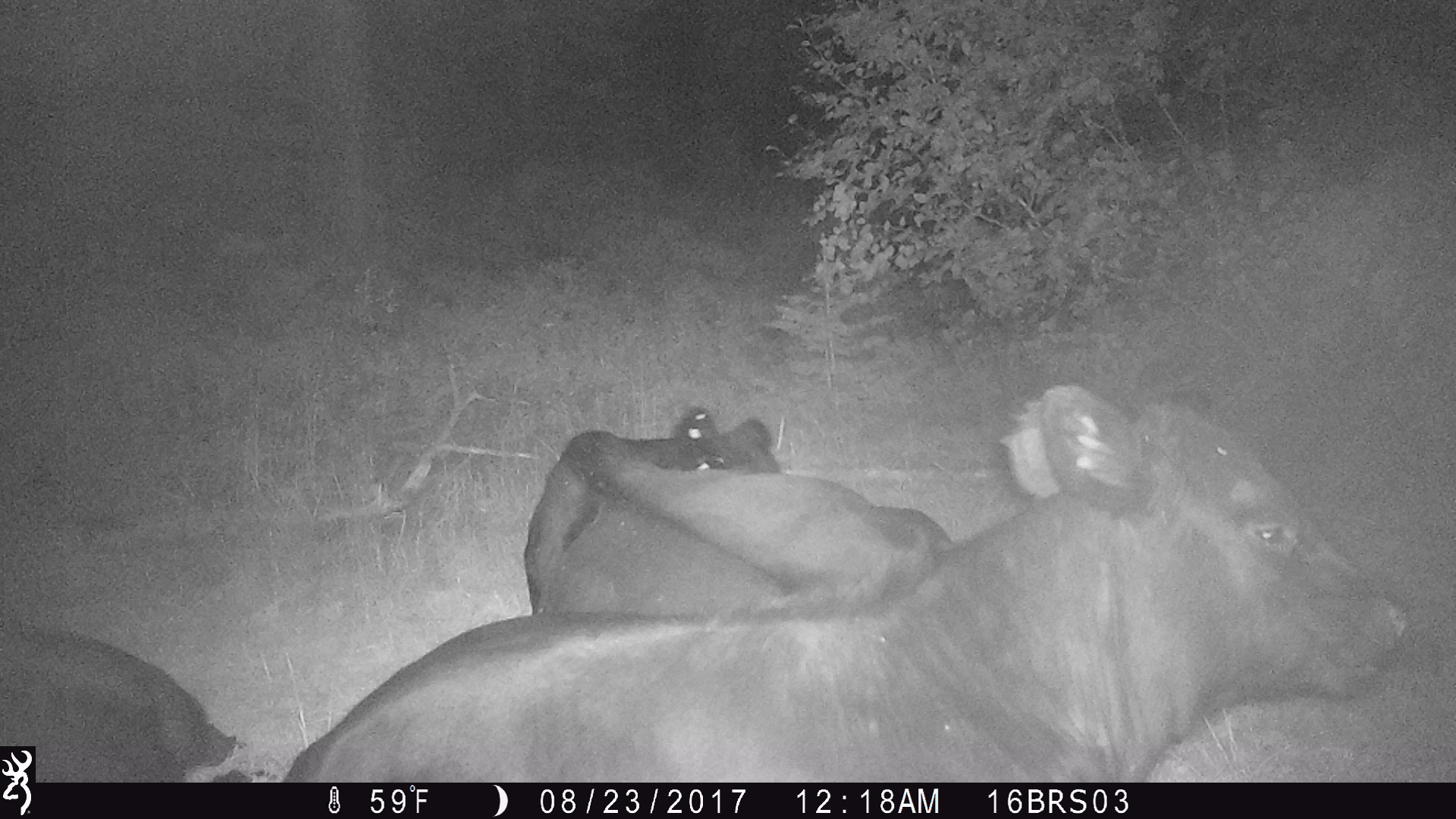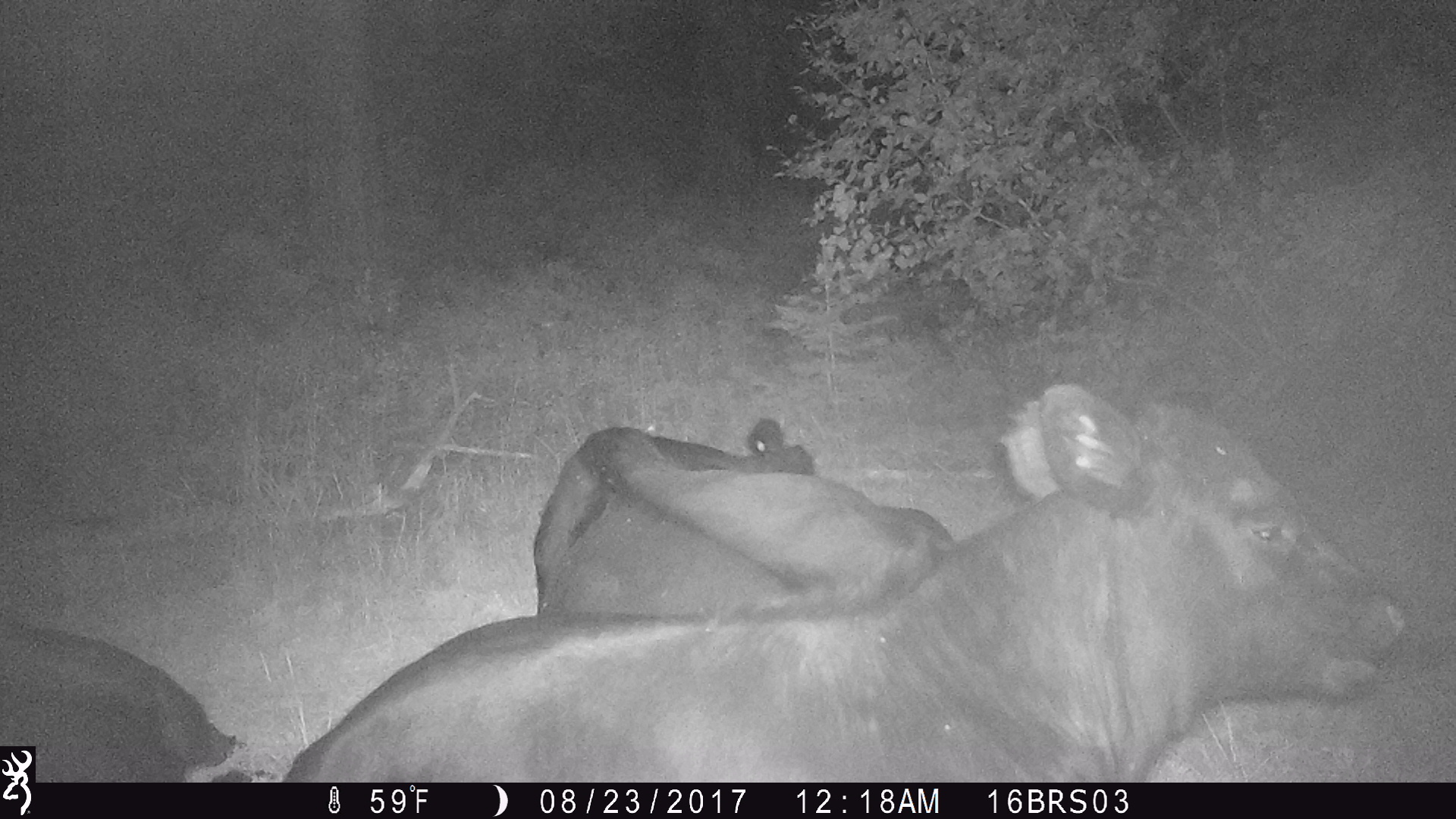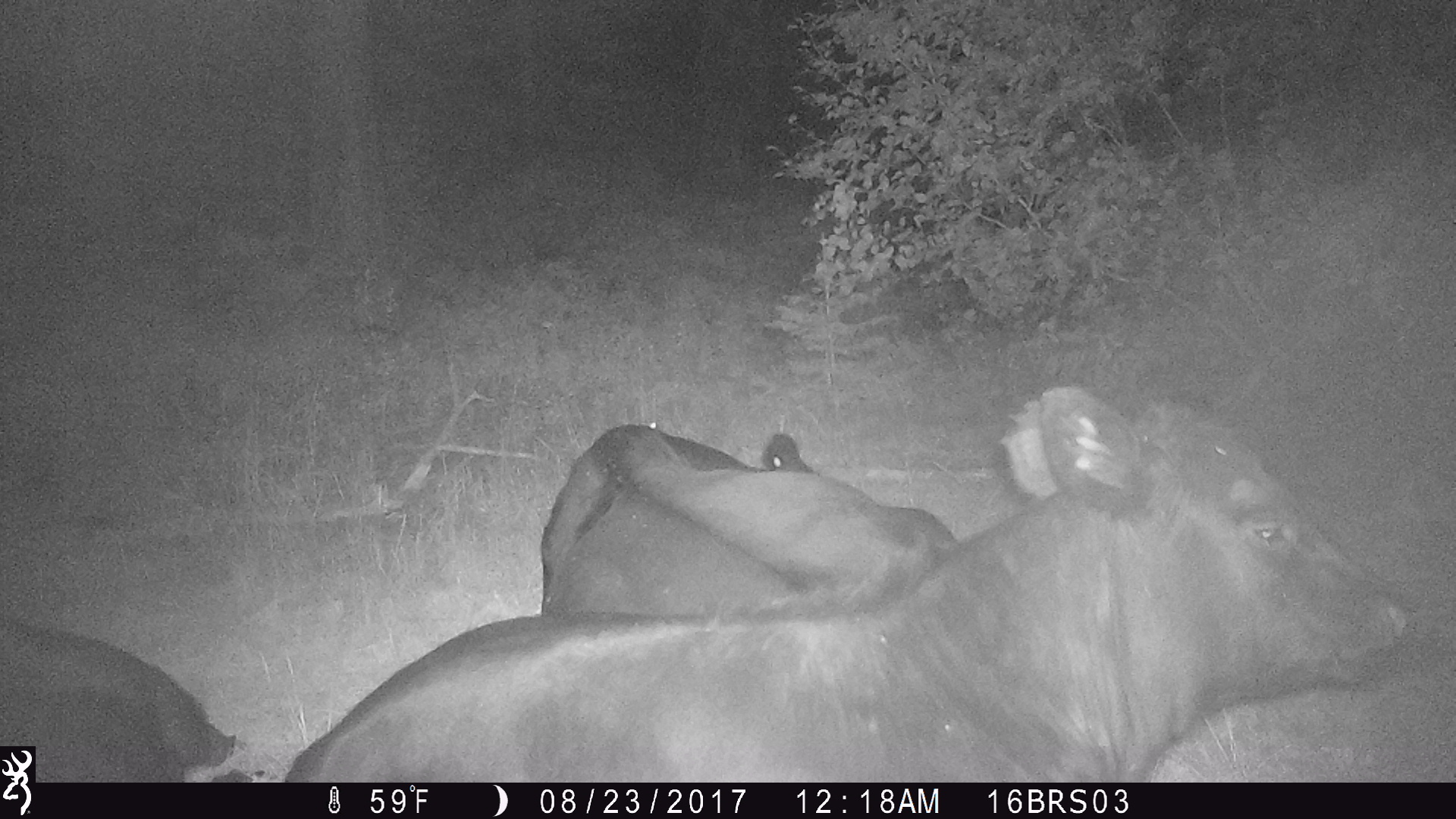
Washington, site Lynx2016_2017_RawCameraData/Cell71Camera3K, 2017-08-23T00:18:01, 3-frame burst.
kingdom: Animalia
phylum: Chordata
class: Mammalia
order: Artiodactyla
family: Bovidae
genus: Bos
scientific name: Bos taurus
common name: domestic cattle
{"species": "domestic cattle (Bos taurus)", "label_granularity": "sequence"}